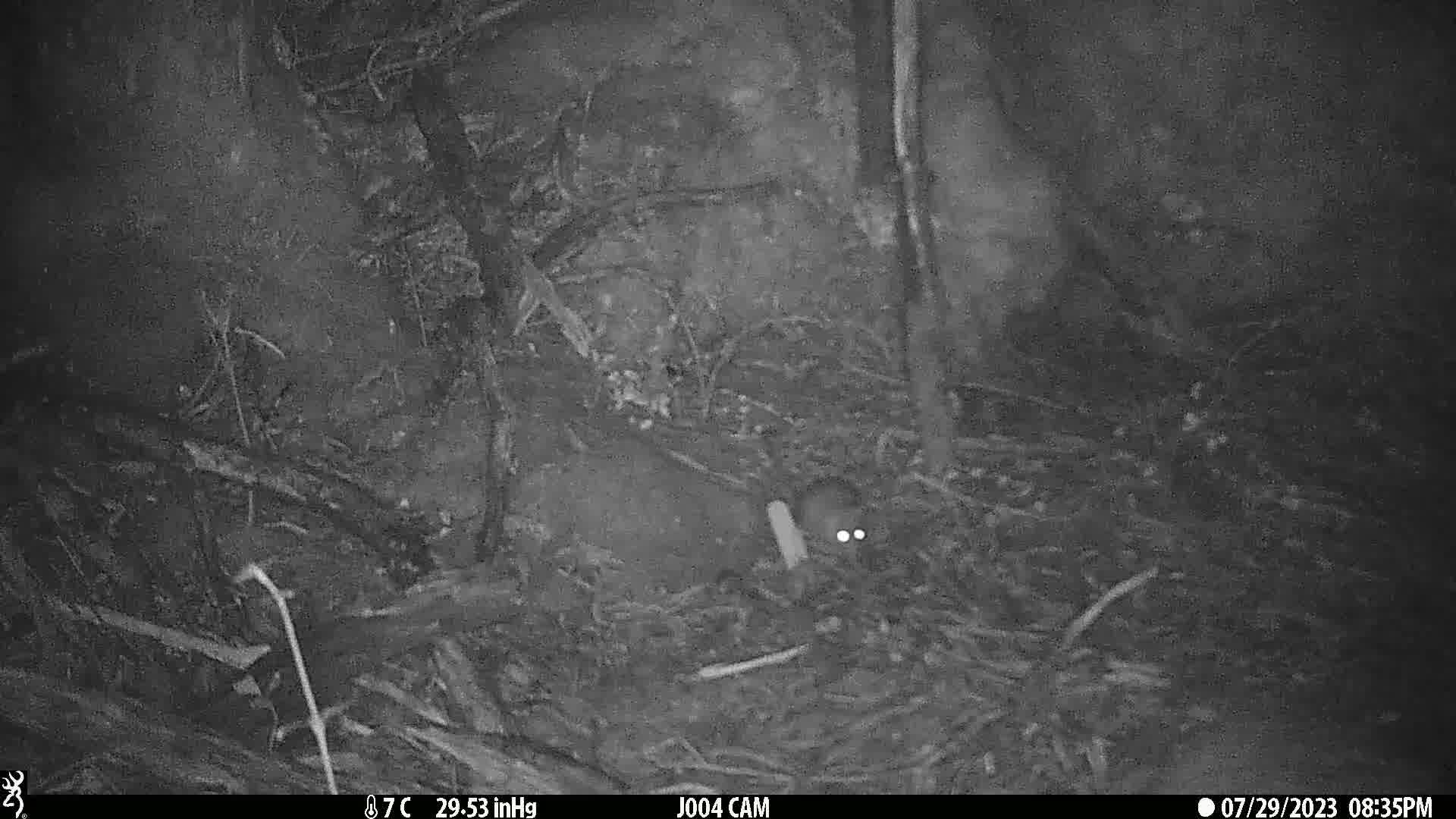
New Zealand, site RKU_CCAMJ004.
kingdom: Animalia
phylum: Chordata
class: Mammalia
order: Rodentia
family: Muridae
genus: Rattus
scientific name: Rattus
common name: rat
Rat (Rattus).